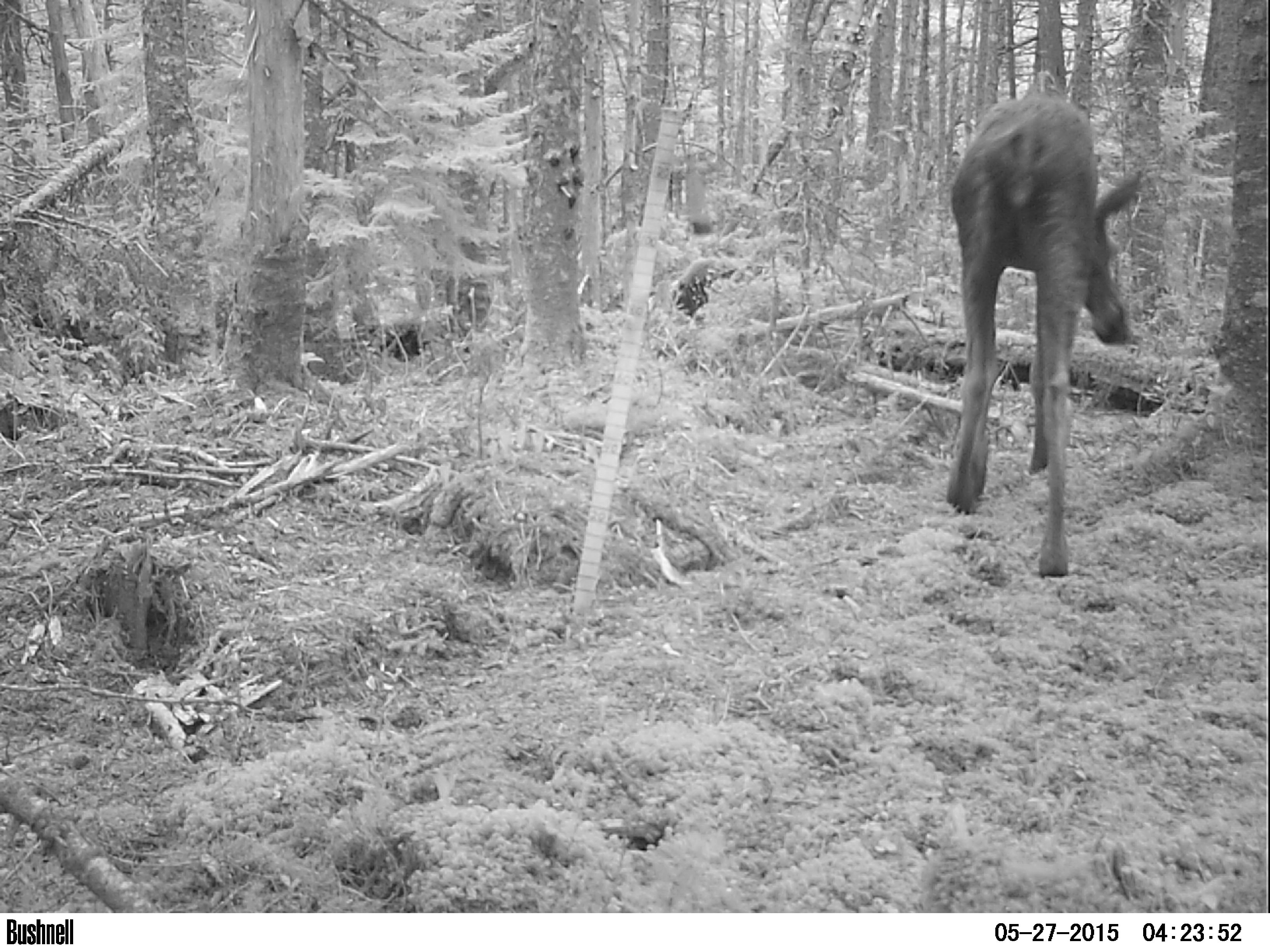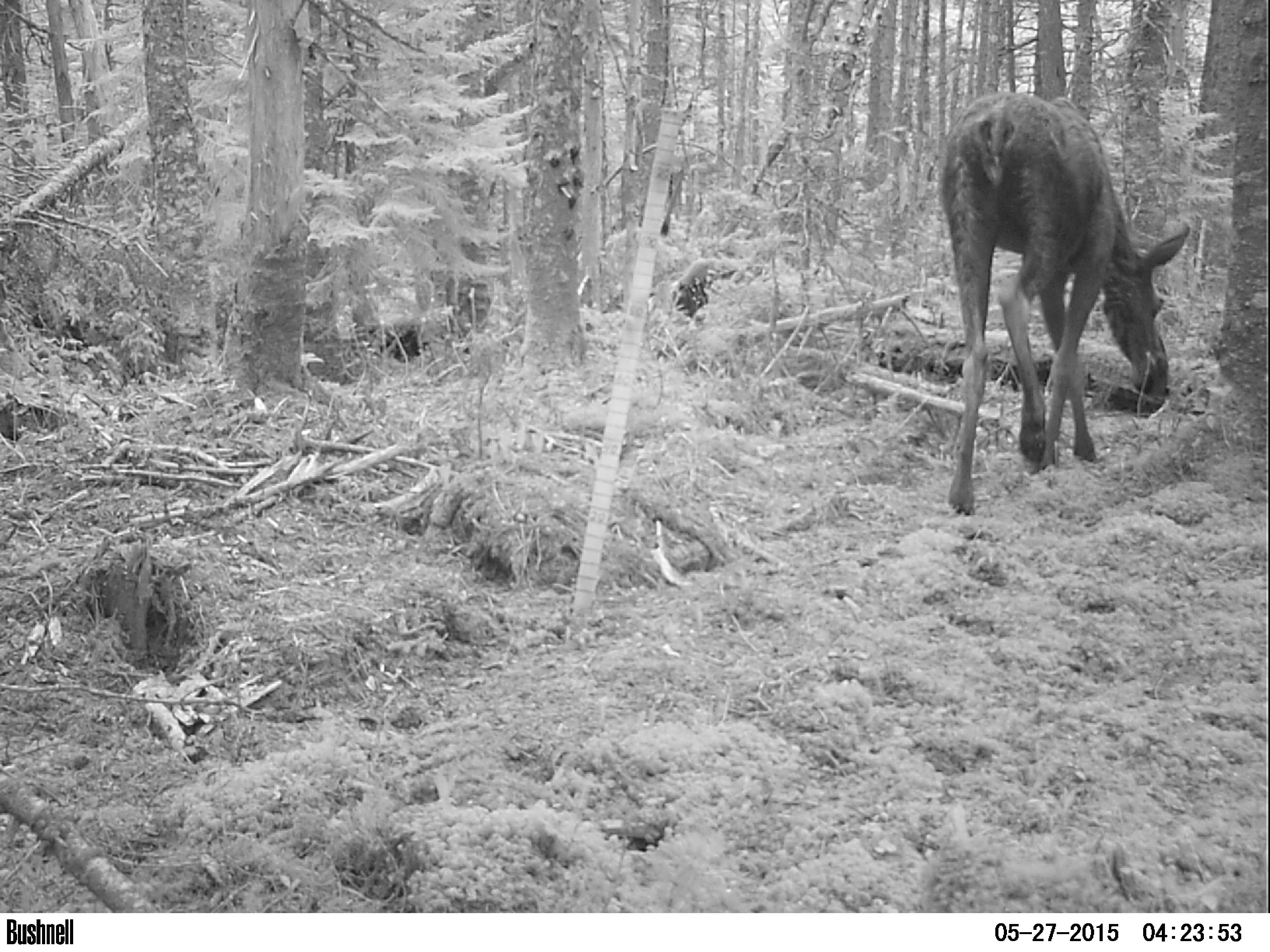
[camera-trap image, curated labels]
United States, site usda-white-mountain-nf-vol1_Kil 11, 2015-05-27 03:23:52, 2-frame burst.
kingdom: Animalia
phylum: Chordata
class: Mammalia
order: Artiodactyla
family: Cervidae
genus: Alces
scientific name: Alces alces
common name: moose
Moose (Alces alces).